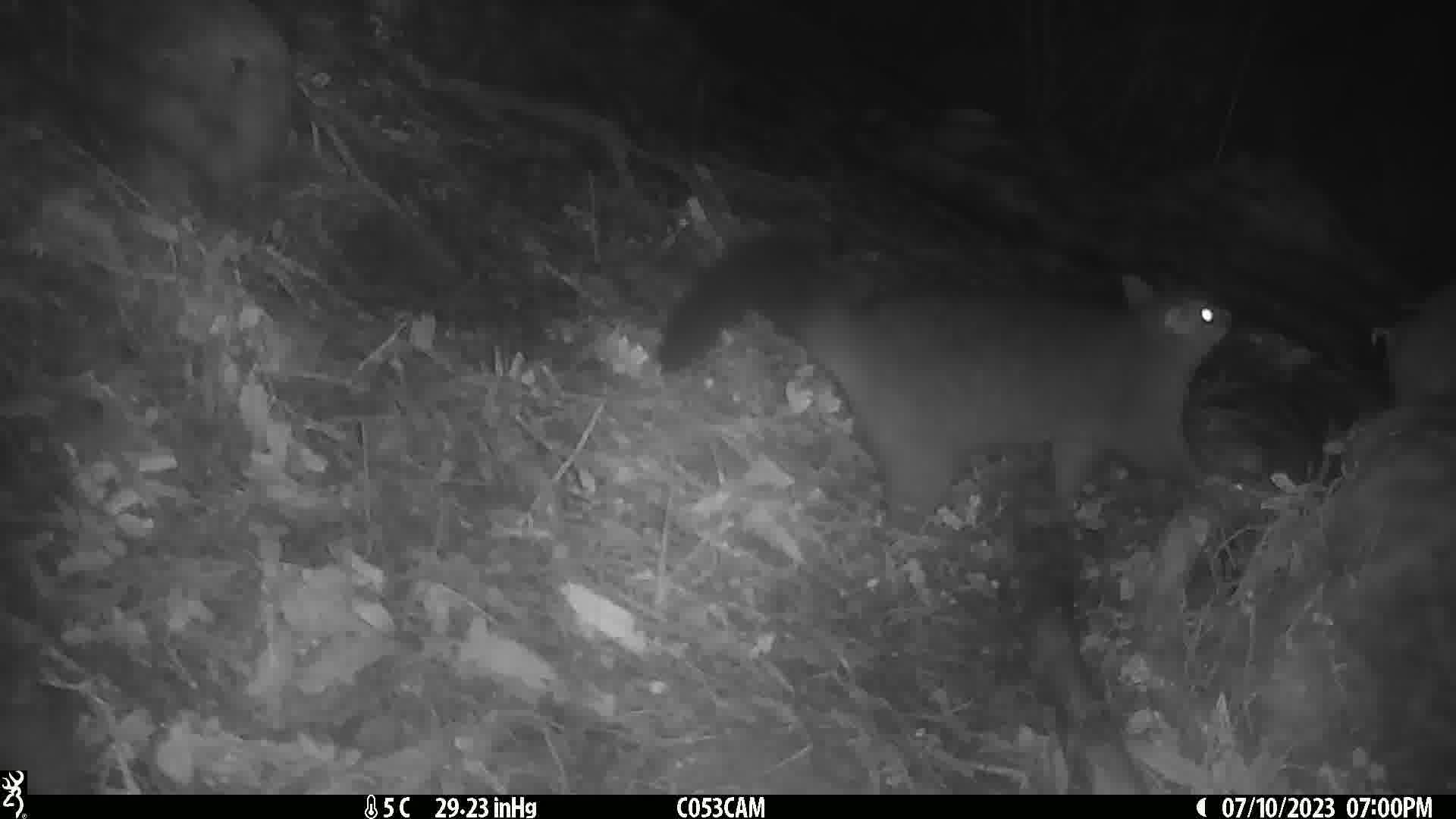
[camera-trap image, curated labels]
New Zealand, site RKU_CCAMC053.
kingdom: Animalia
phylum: Chordata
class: Mammalia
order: Diprotodontia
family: Phalangeridae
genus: Trichosurus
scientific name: Trichosurus vulpecula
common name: common brushtail possum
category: possum